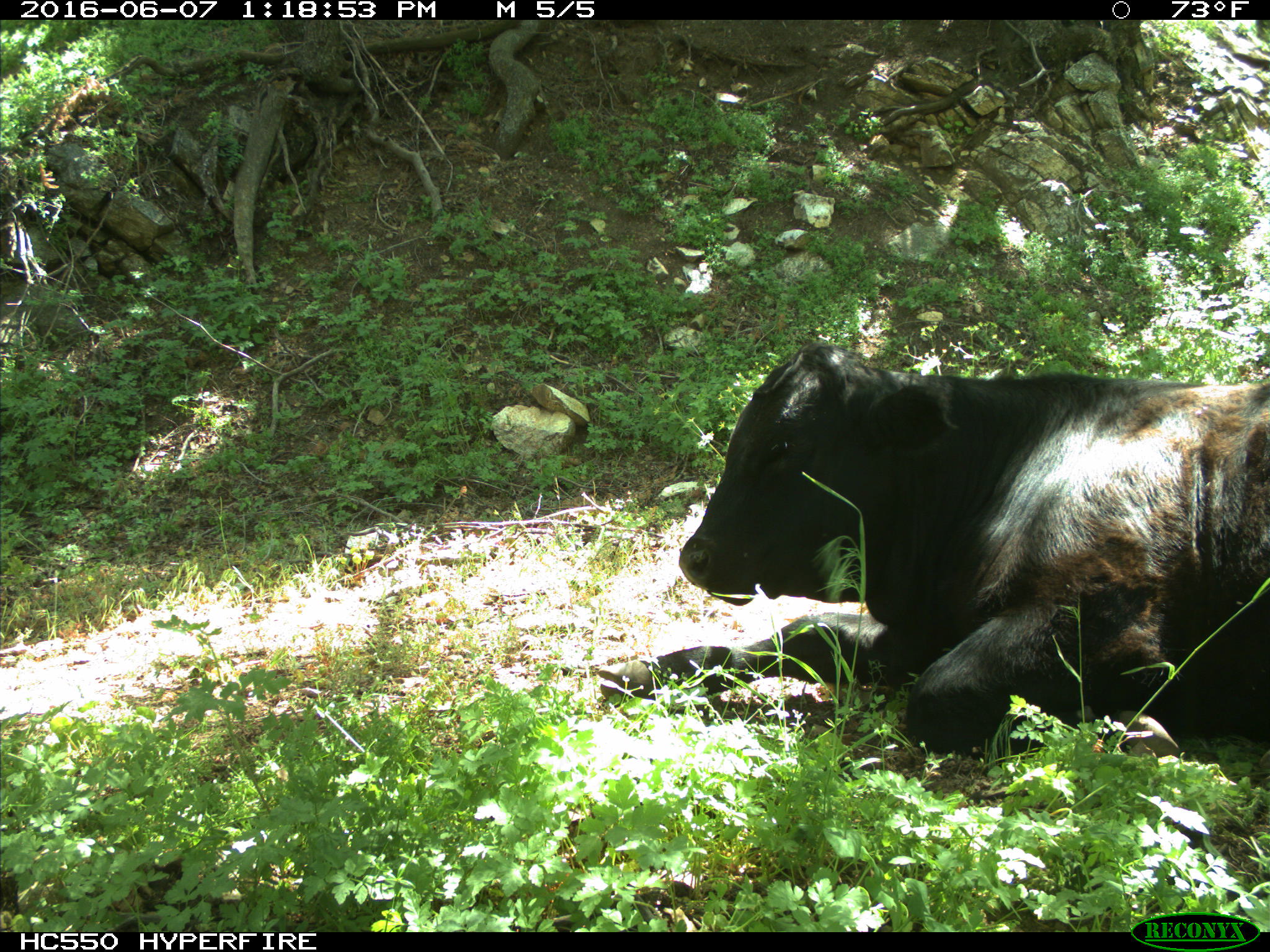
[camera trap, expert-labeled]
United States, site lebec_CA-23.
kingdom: Animalia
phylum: Chordata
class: Mammalia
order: Artiodactyla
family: Bovidae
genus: Bos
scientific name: Bos taurus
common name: domestic cow